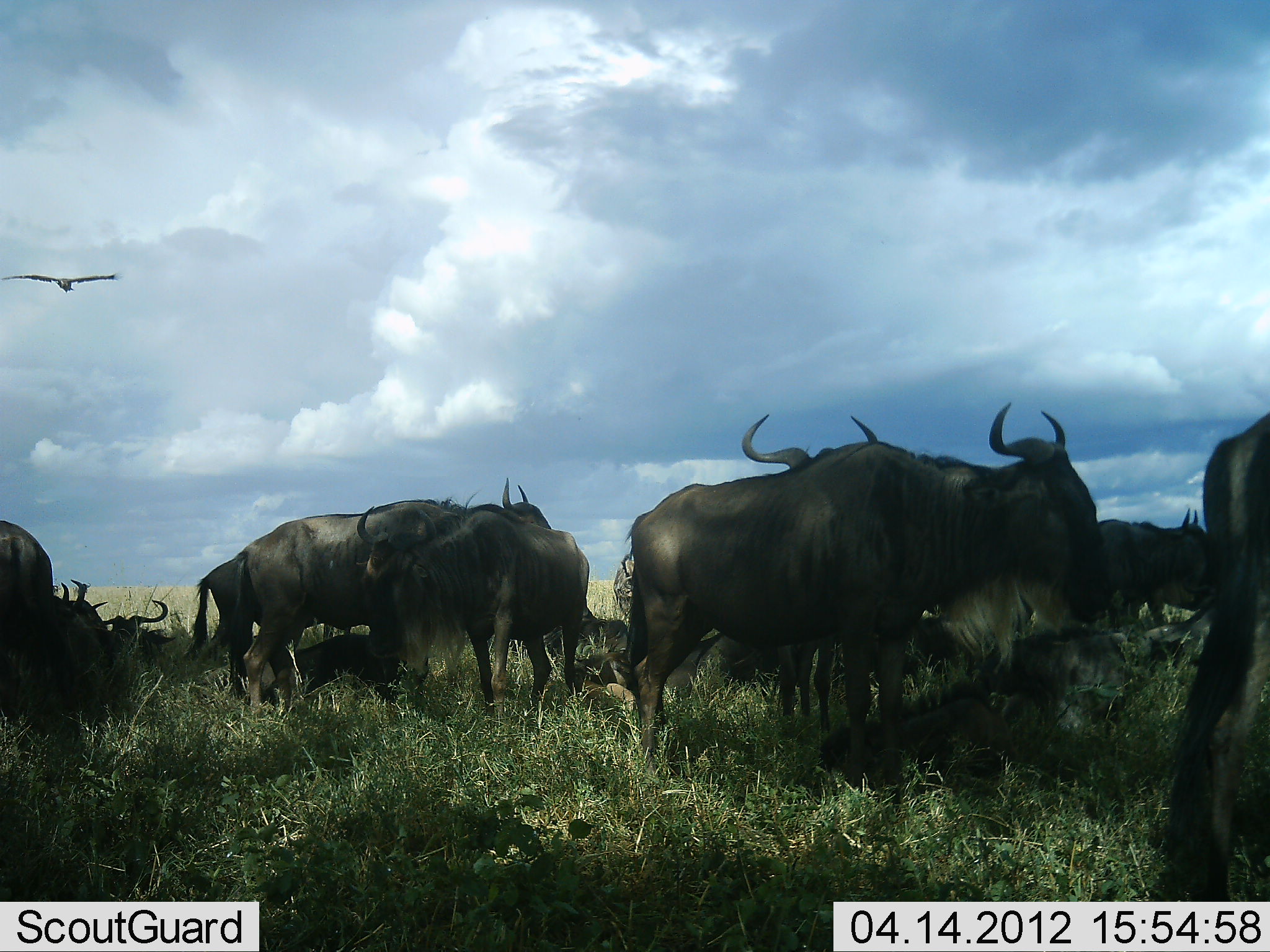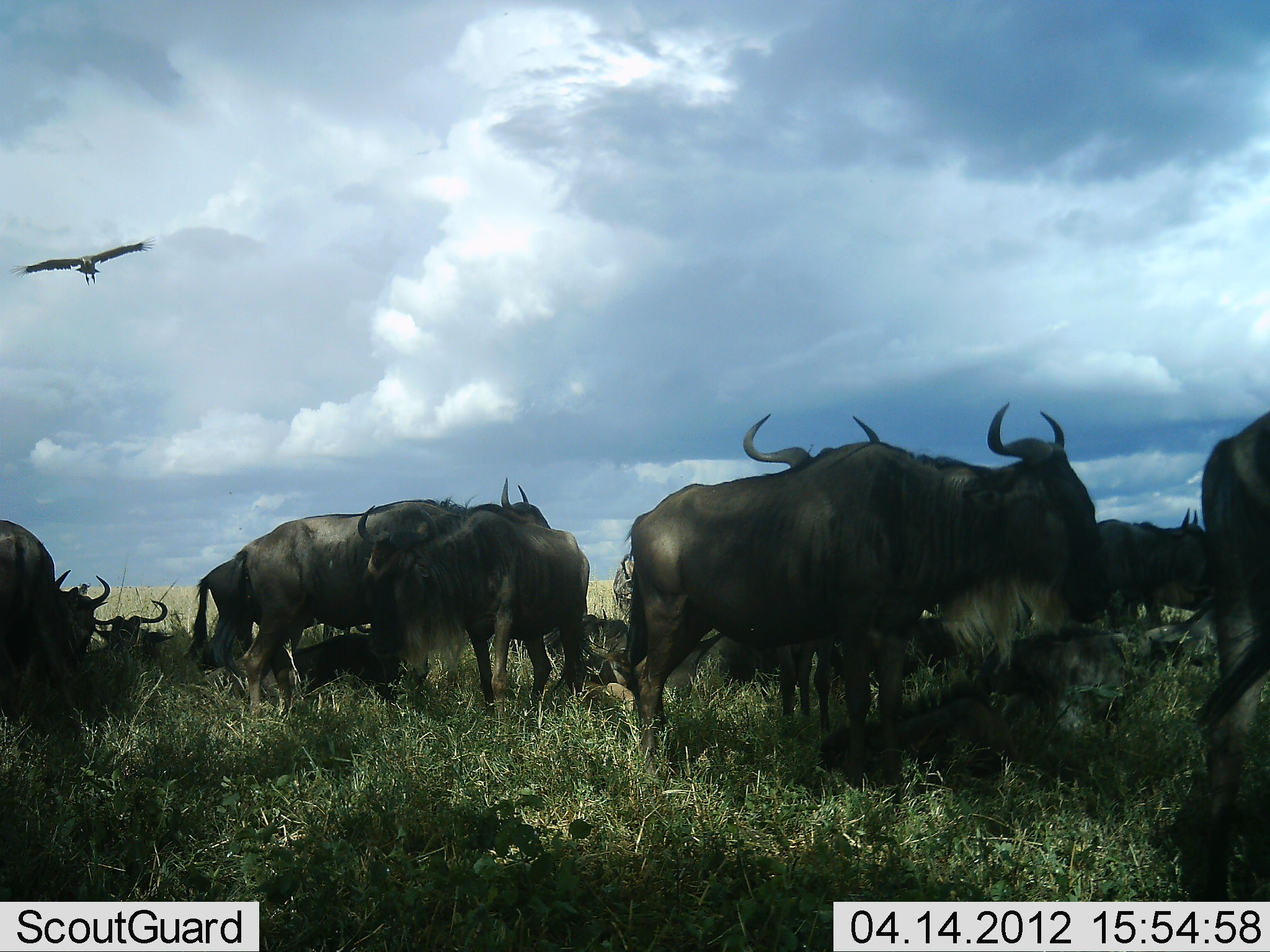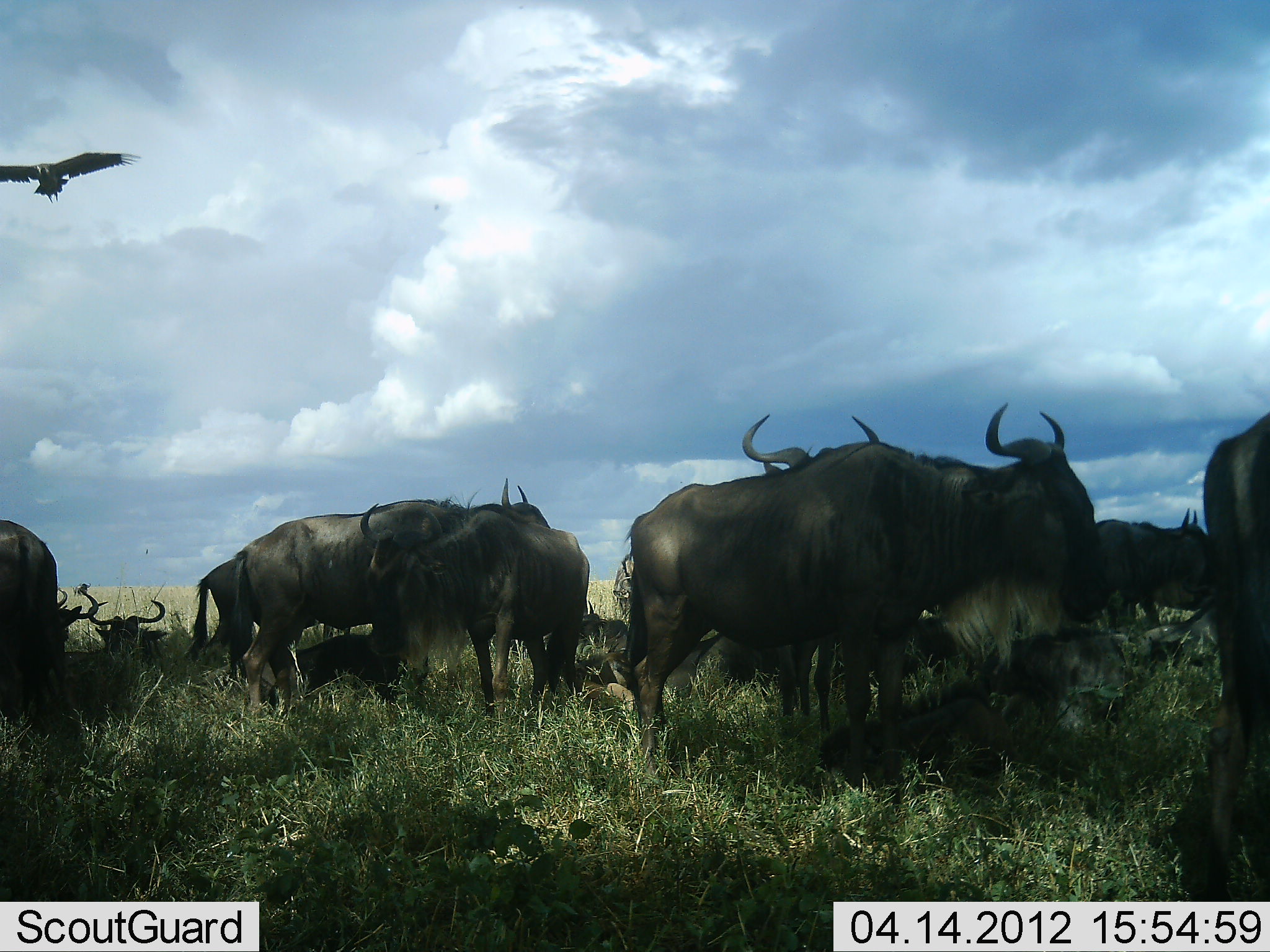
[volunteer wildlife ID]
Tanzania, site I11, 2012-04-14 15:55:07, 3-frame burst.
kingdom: Animalia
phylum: Chordata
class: Aves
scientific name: Aves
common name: bird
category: otherbird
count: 1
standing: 0%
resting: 0%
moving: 100%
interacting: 0%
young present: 0%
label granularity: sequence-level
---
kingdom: Animalia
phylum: Chordata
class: Mammalia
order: Artiodactyla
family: Bovidae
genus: Connochaetes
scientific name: Connochaetes taurinus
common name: blue wildebeest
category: wildebeest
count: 11-50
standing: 78%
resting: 78%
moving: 13%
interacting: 9%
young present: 17%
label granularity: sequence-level